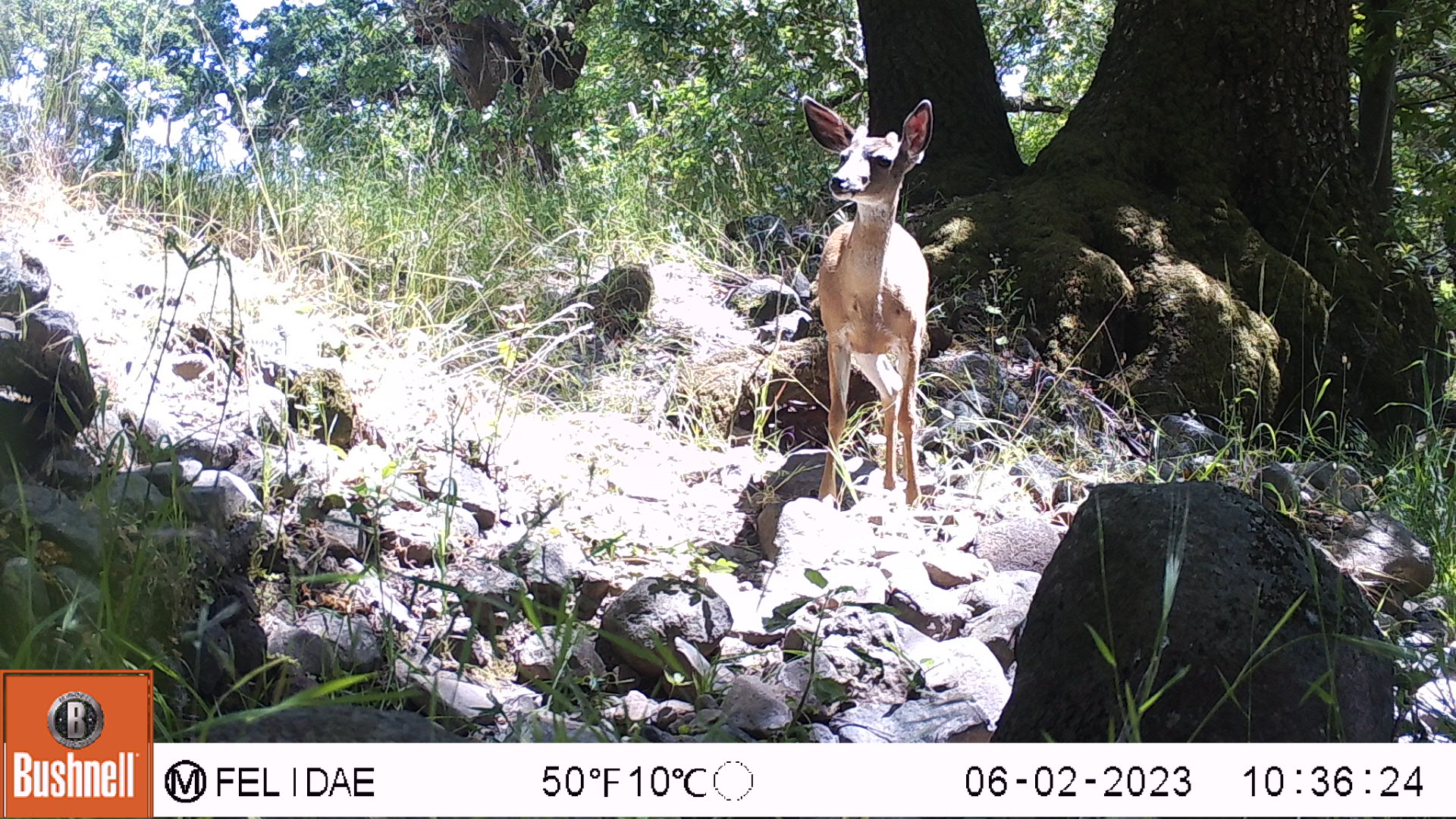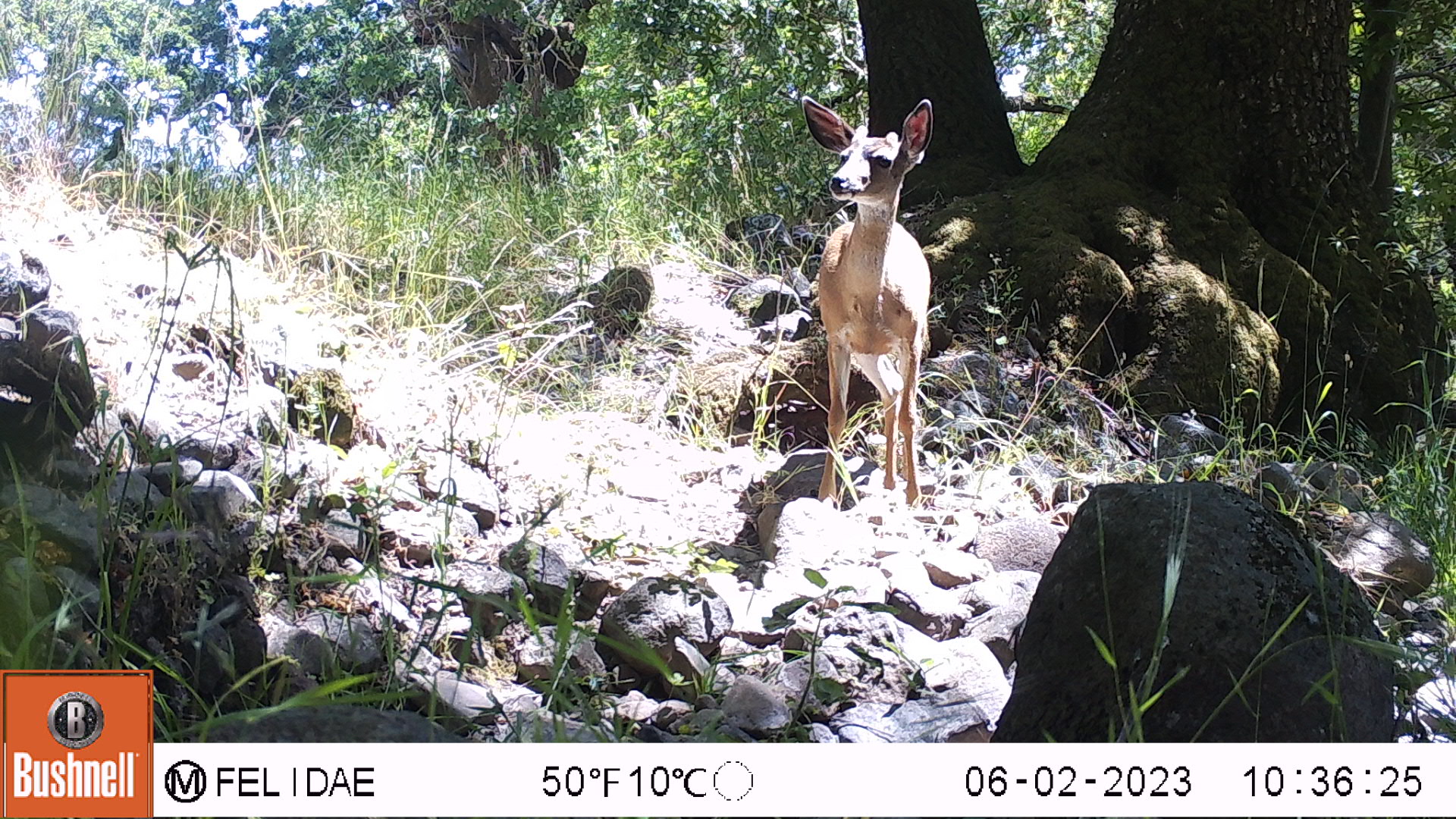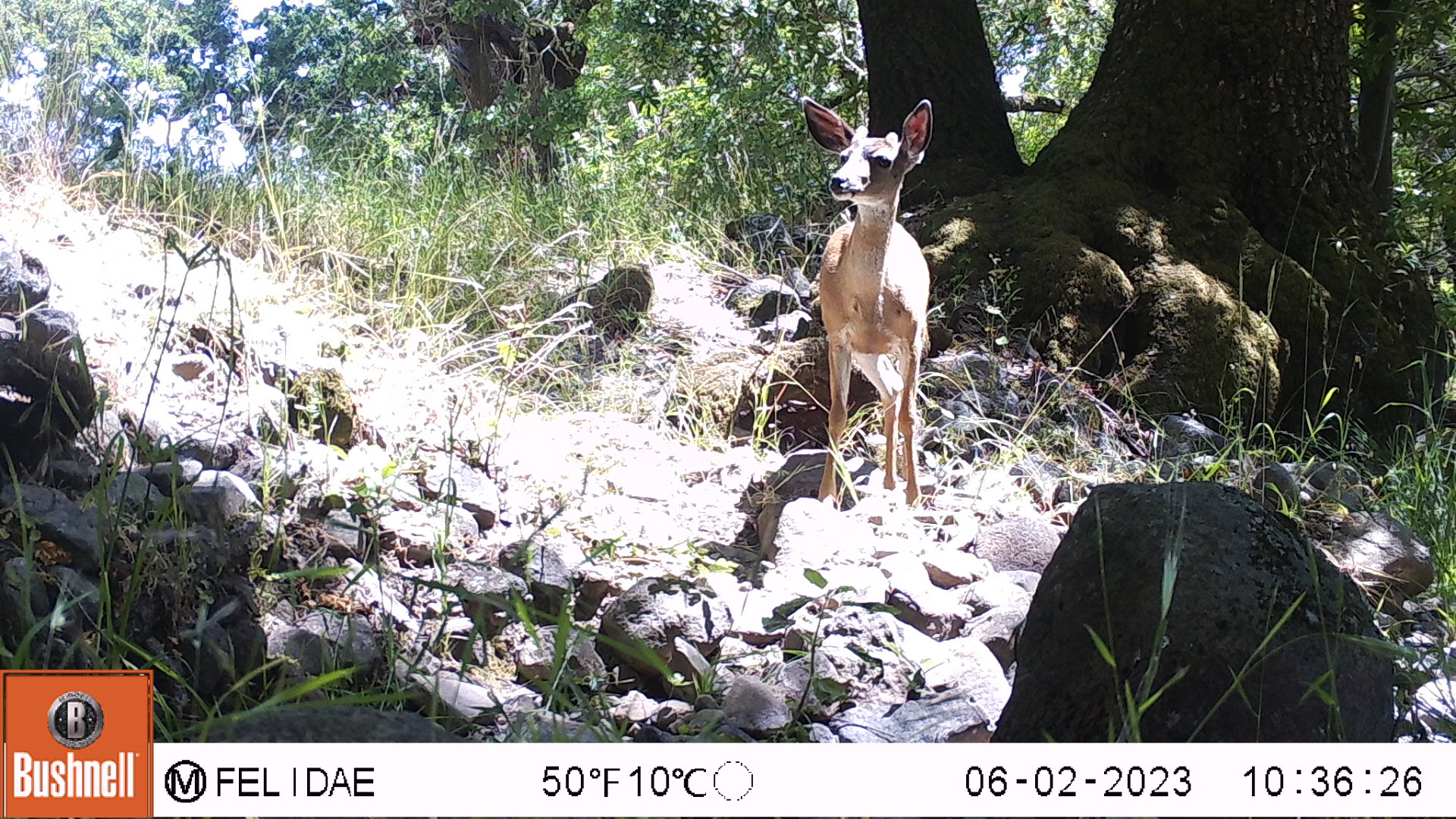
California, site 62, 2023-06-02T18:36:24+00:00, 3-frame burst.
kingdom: Animalia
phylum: Chordata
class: Mammalia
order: Artiodactyla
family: Cervidae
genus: Odocoileus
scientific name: Odocoileus hemionus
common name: mule deer